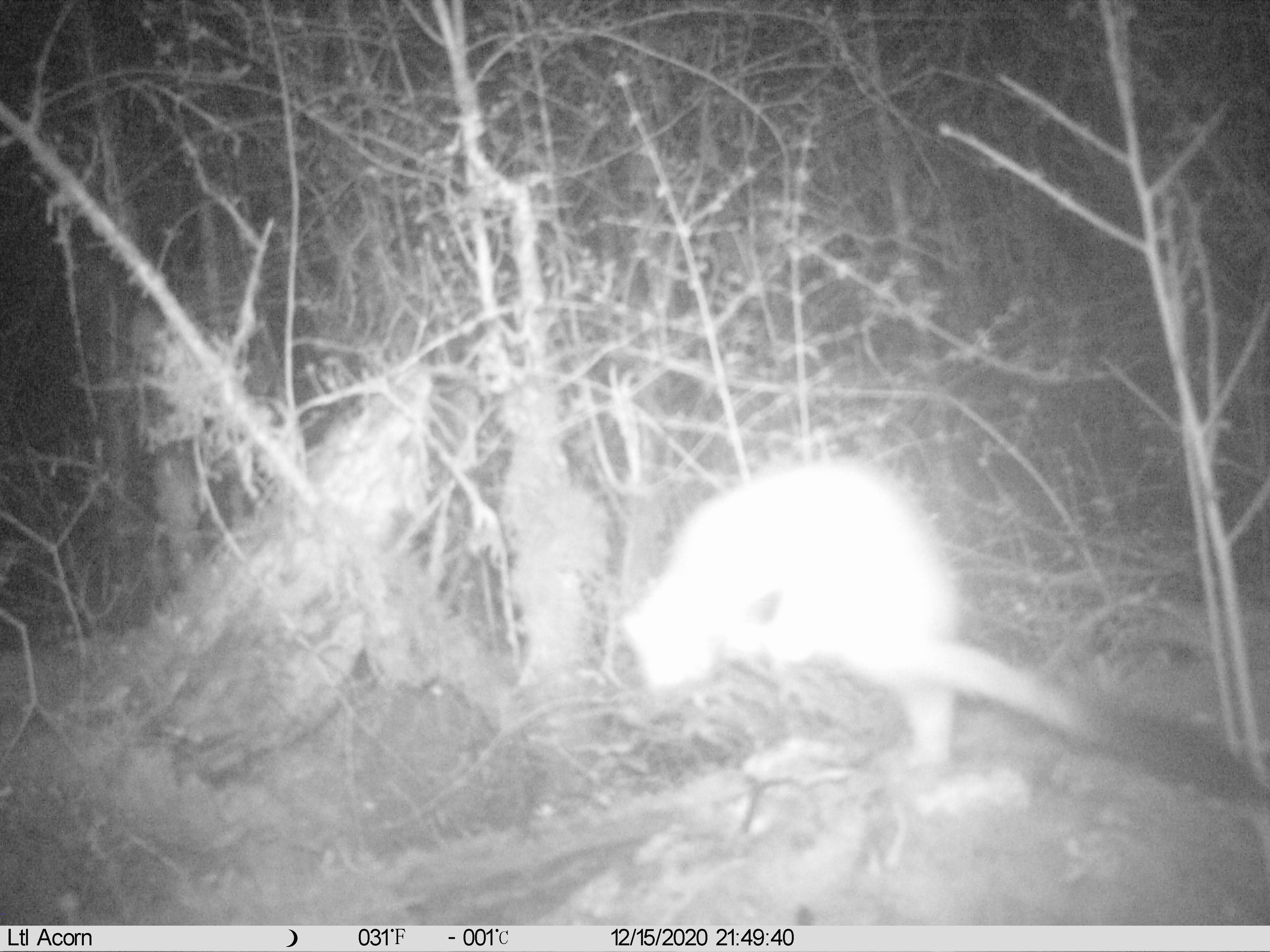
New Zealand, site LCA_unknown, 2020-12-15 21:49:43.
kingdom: Animalia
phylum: Chordata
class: Mammalia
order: Carnivora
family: Mustelidae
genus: Mustela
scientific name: Mustela erminea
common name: stoat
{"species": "stoat (Mustela erminea)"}